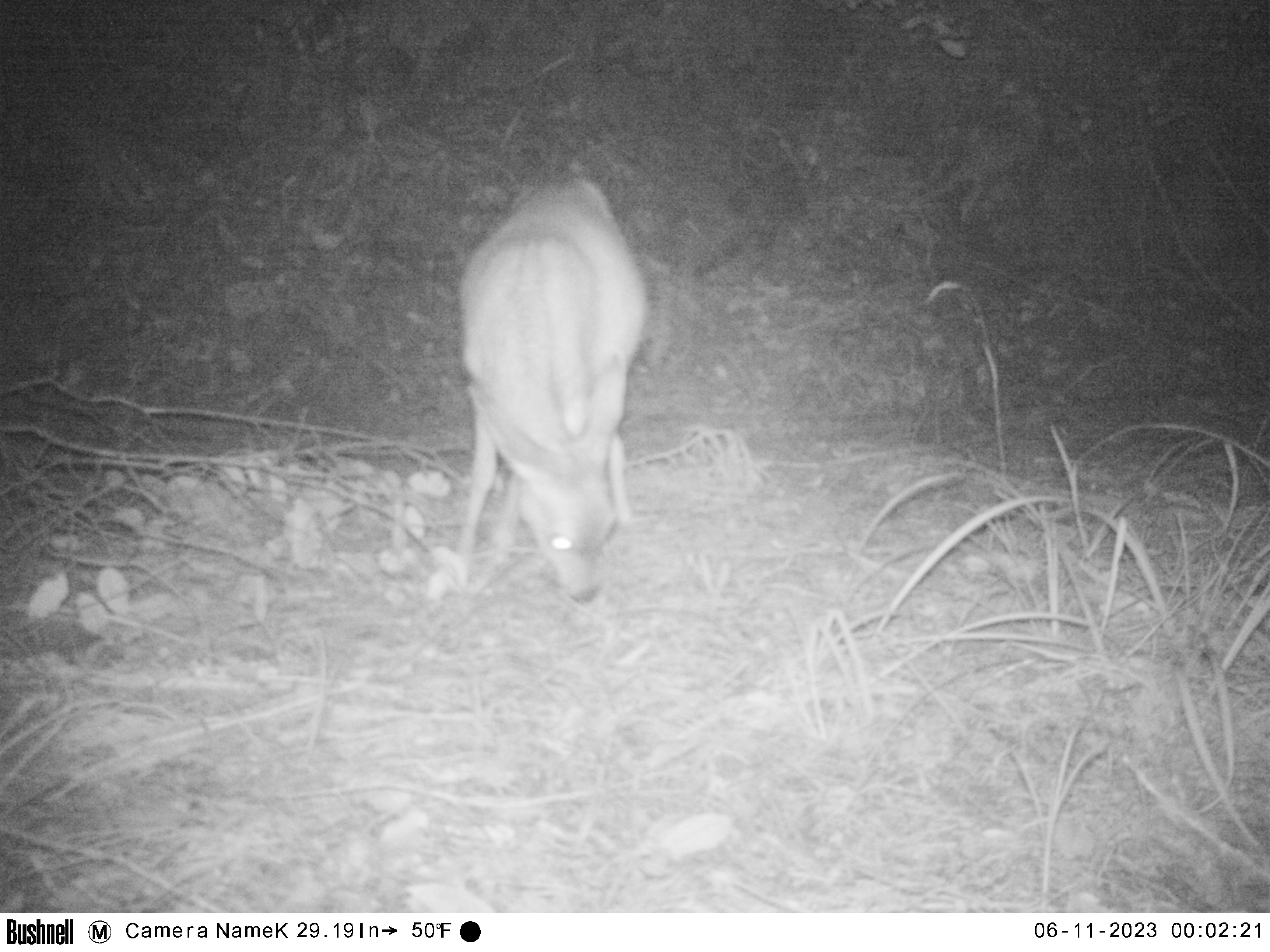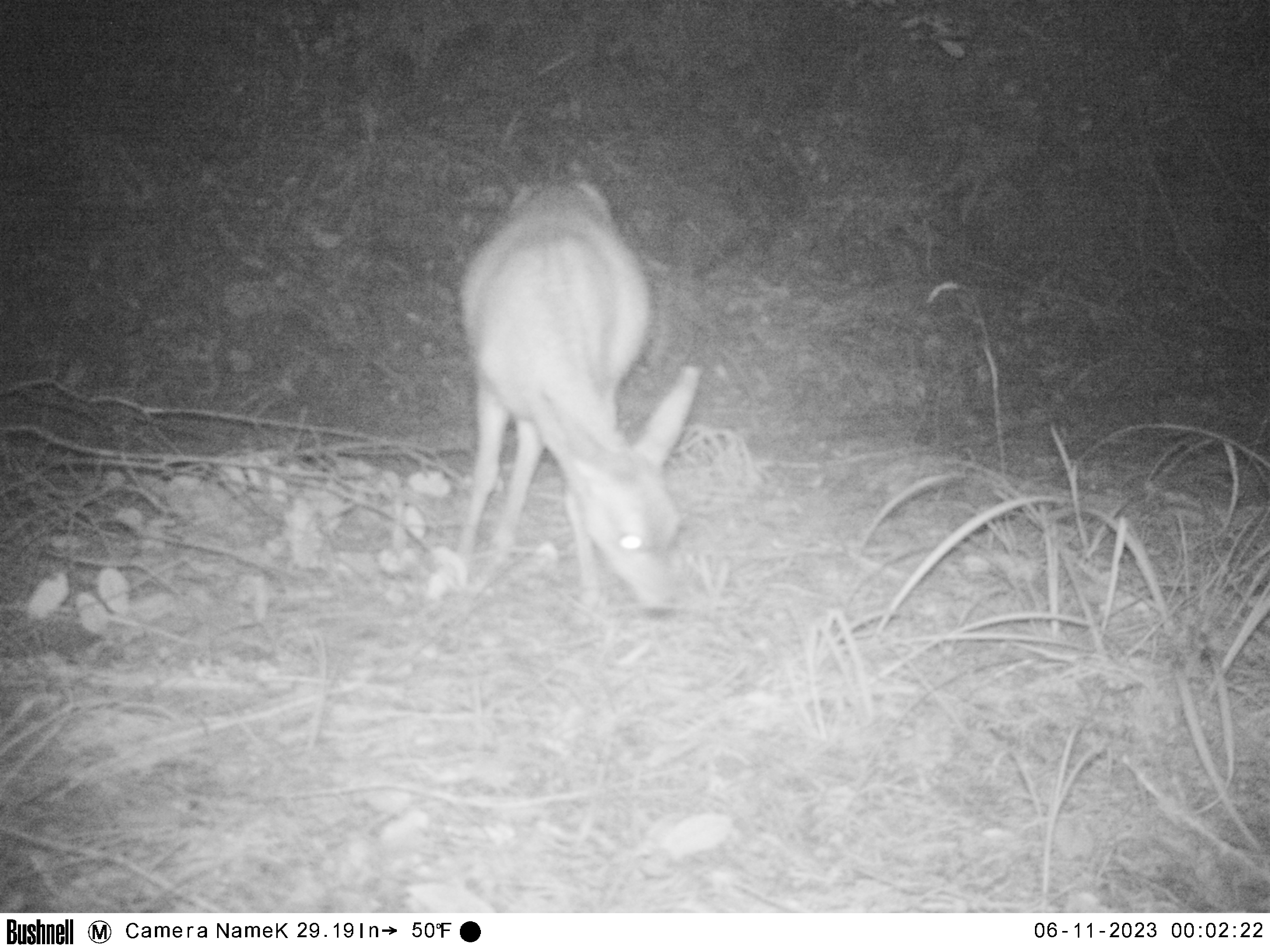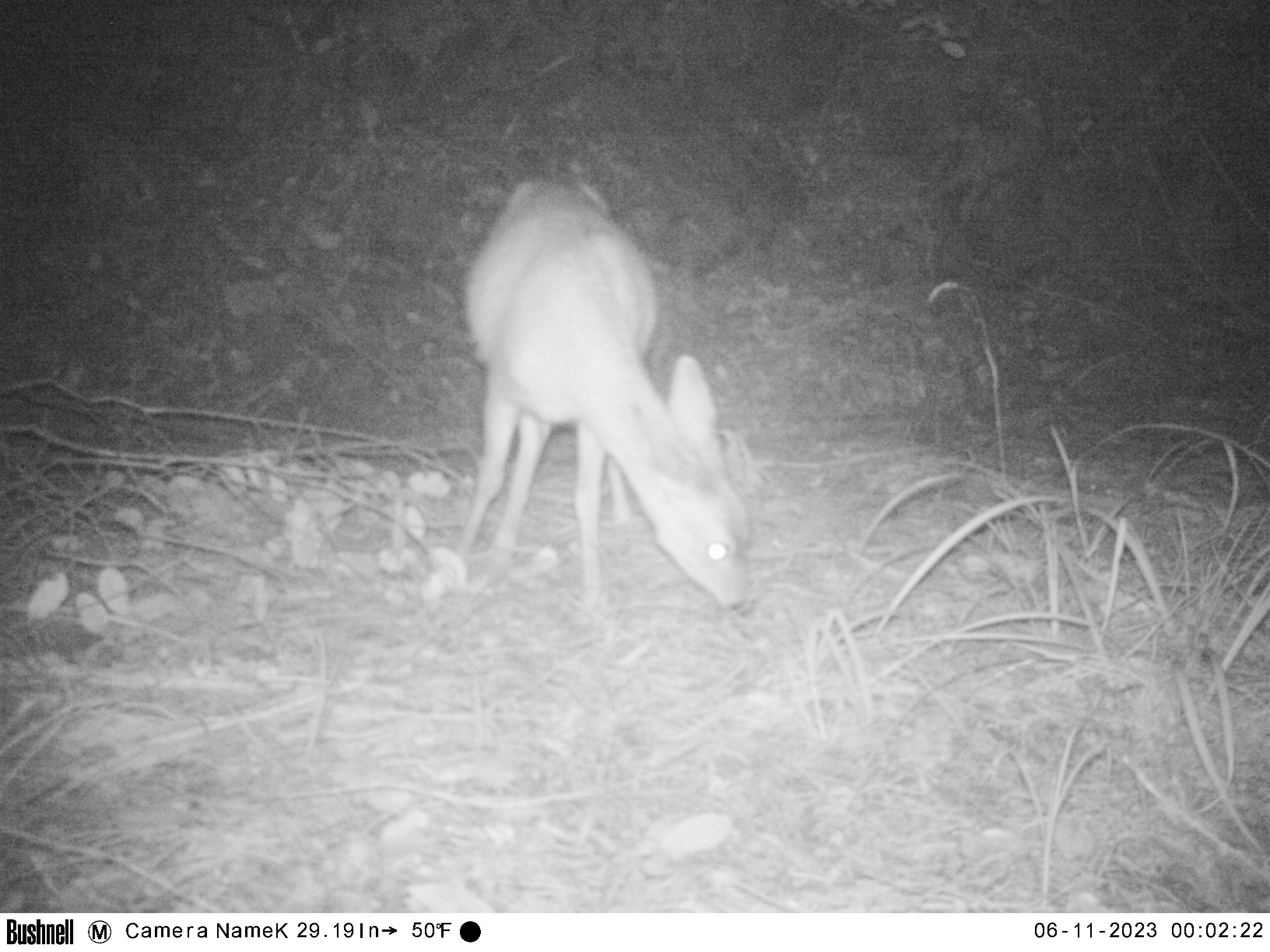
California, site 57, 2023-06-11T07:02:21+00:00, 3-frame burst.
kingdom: Animalia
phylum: Chordata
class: Mammalia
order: Artiodactyla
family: Cervidae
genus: Odocoileus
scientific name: Odocoileus hemionus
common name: mule deer